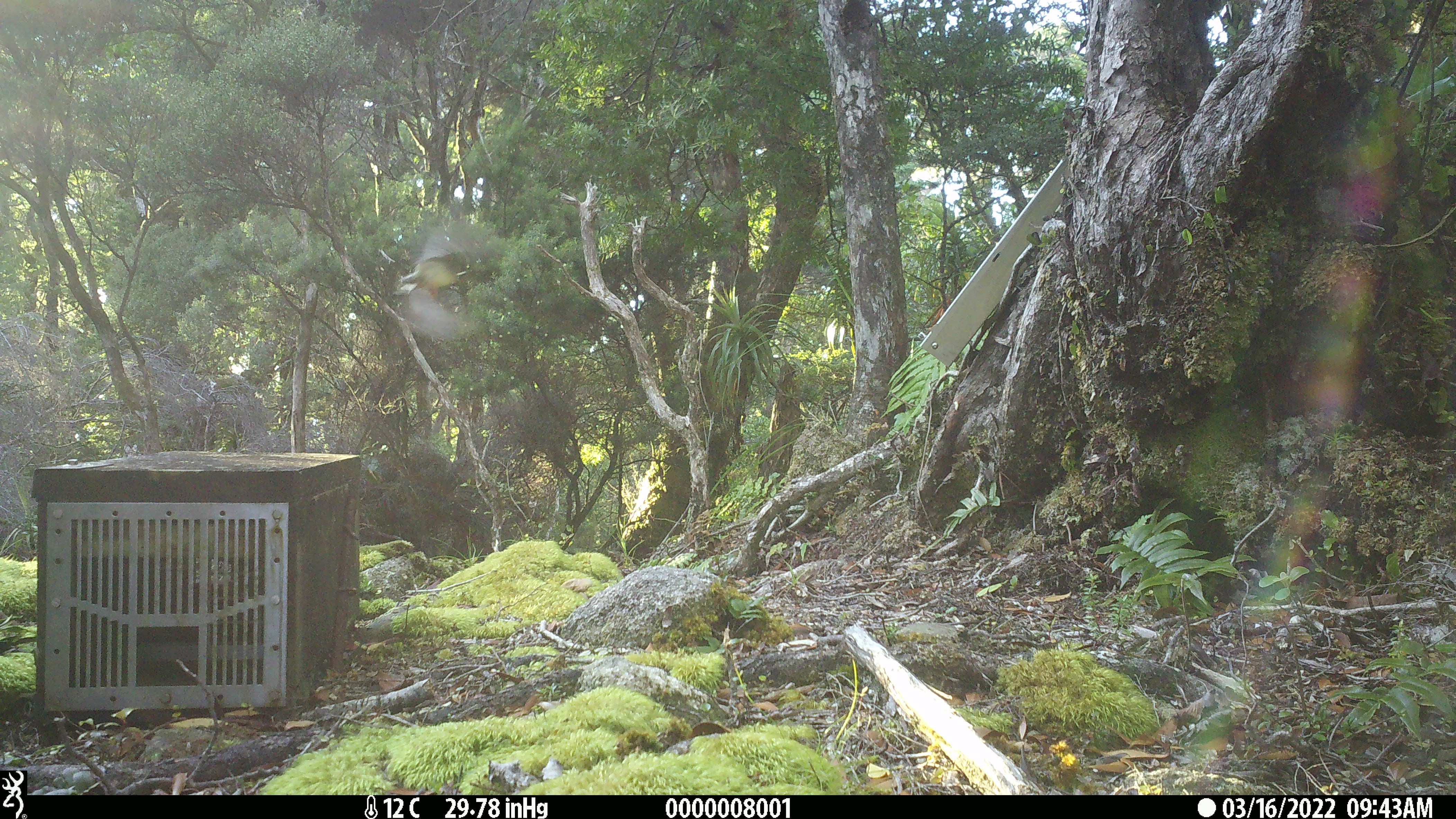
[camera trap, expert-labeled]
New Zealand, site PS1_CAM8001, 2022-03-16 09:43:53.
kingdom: Animalia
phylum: Chordata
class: Aves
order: Passeriformes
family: Petroicidae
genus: Petroica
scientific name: Petroica macrocephala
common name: tomtit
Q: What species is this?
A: Tomtit (Petroica macrocephala).